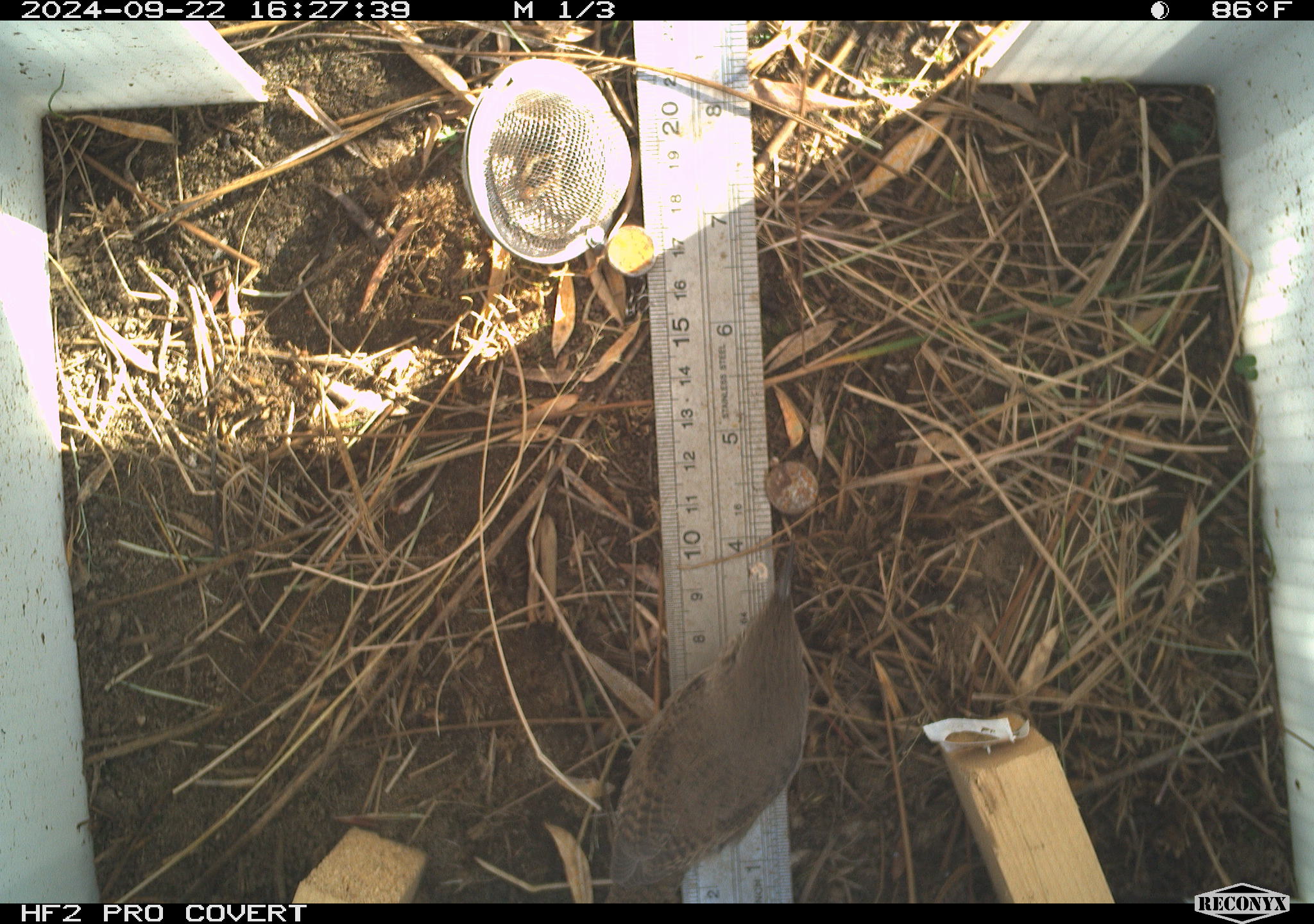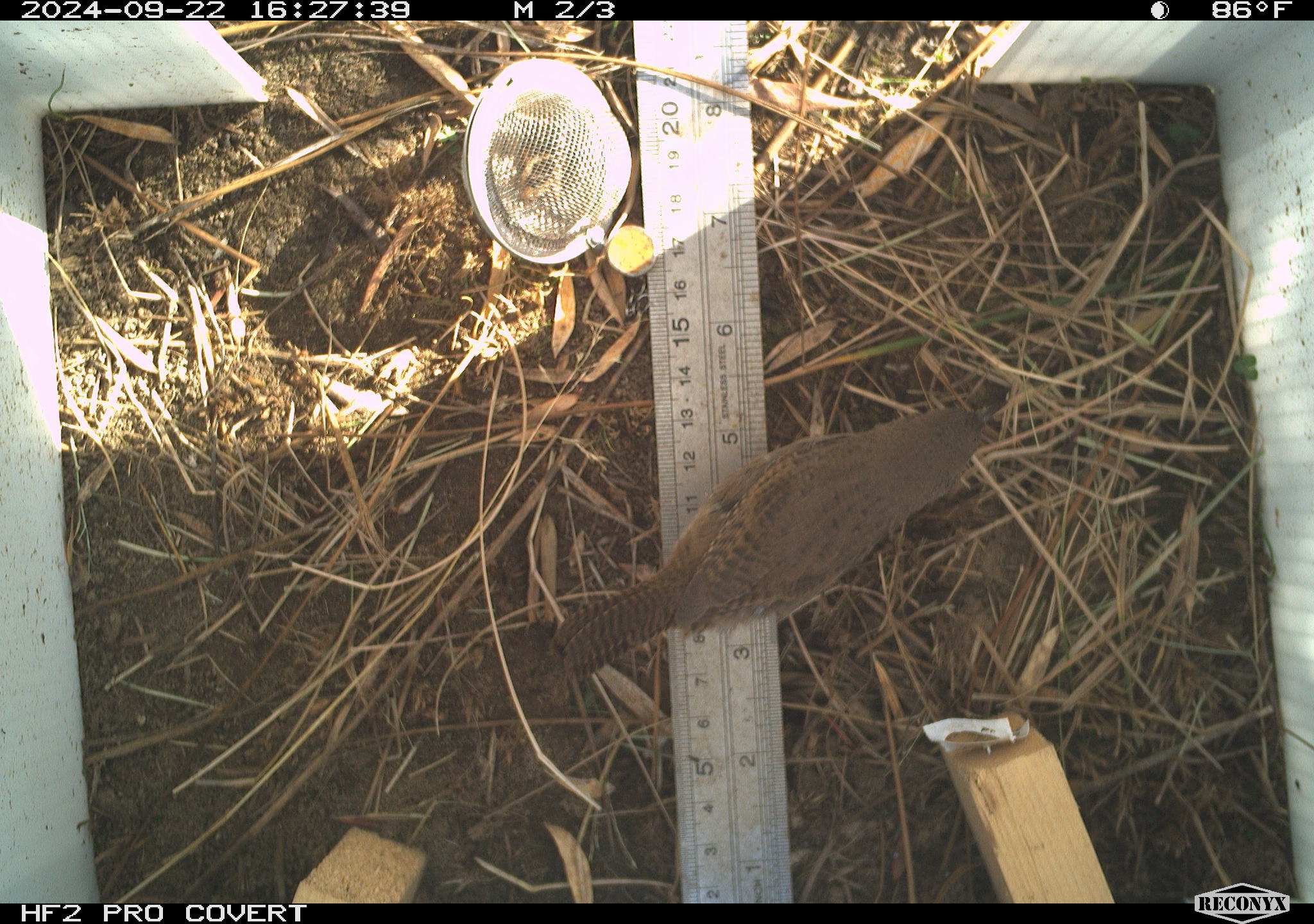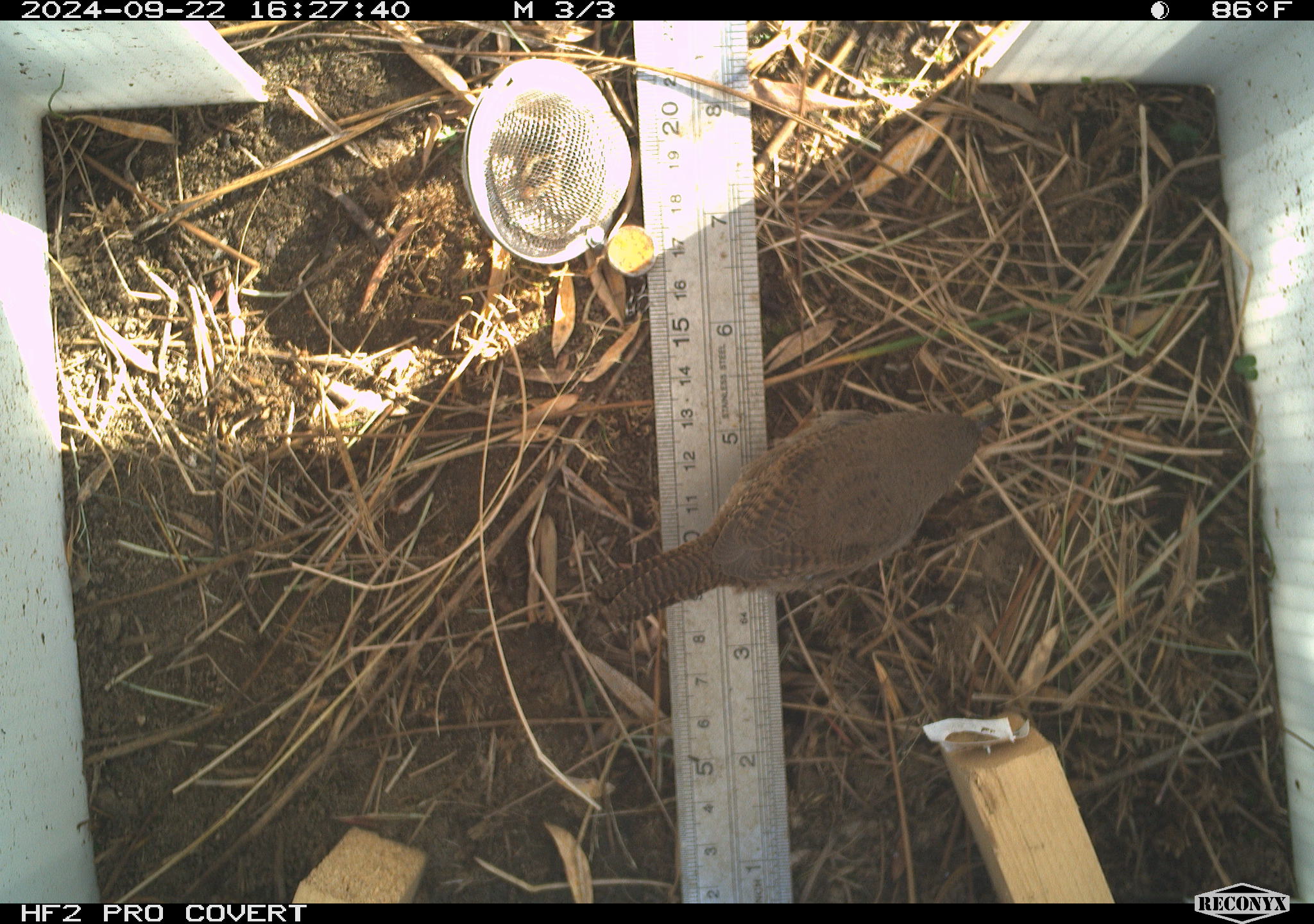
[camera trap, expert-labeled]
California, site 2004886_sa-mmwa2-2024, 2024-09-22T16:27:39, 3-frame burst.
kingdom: Animalia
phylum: Chordata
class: Aves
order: Passeriformes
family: Troglodytidae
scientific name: Troglodytidae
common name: wren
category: troglodytidae family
Troglodytidae family (wren) (Troglodytidae).